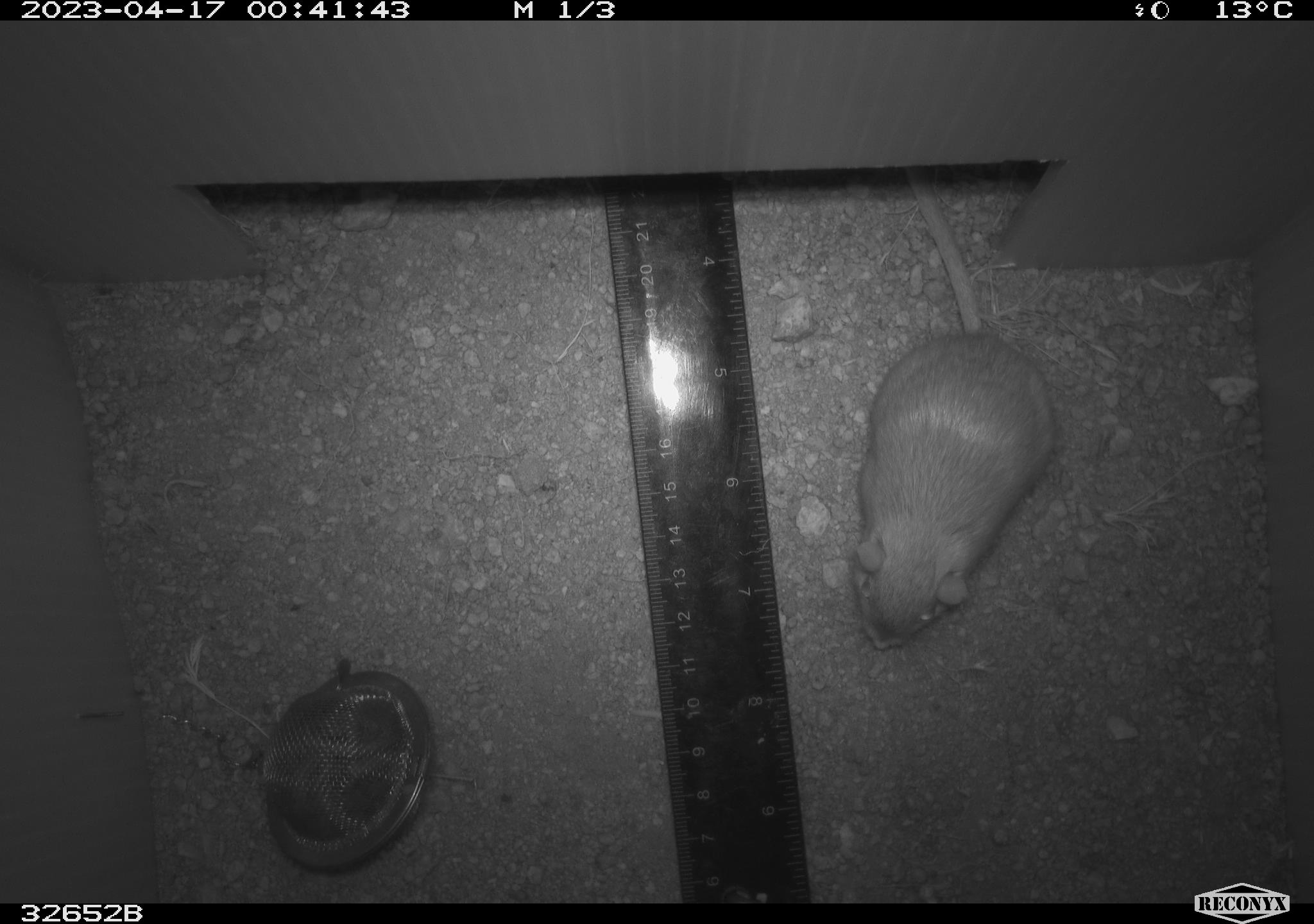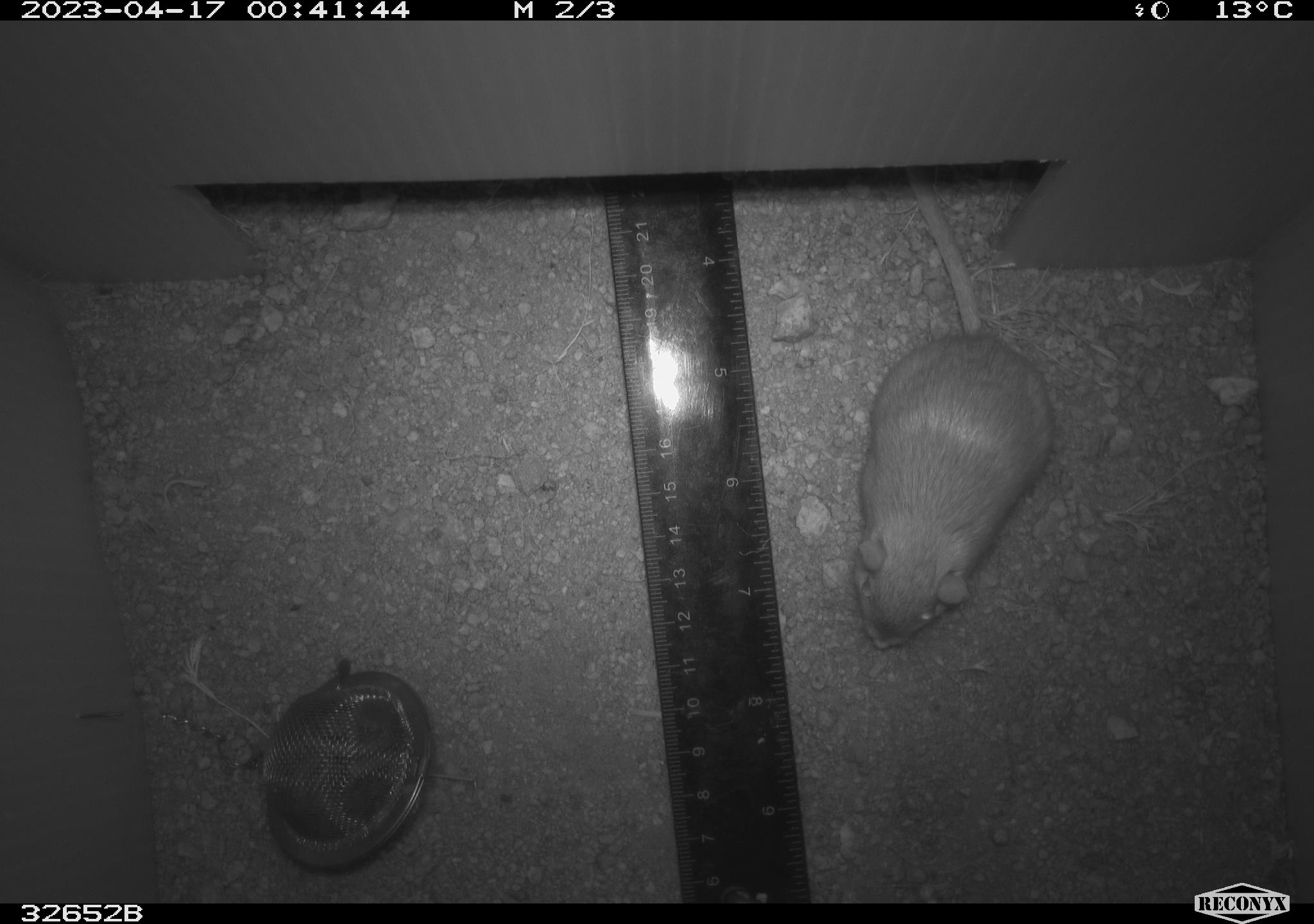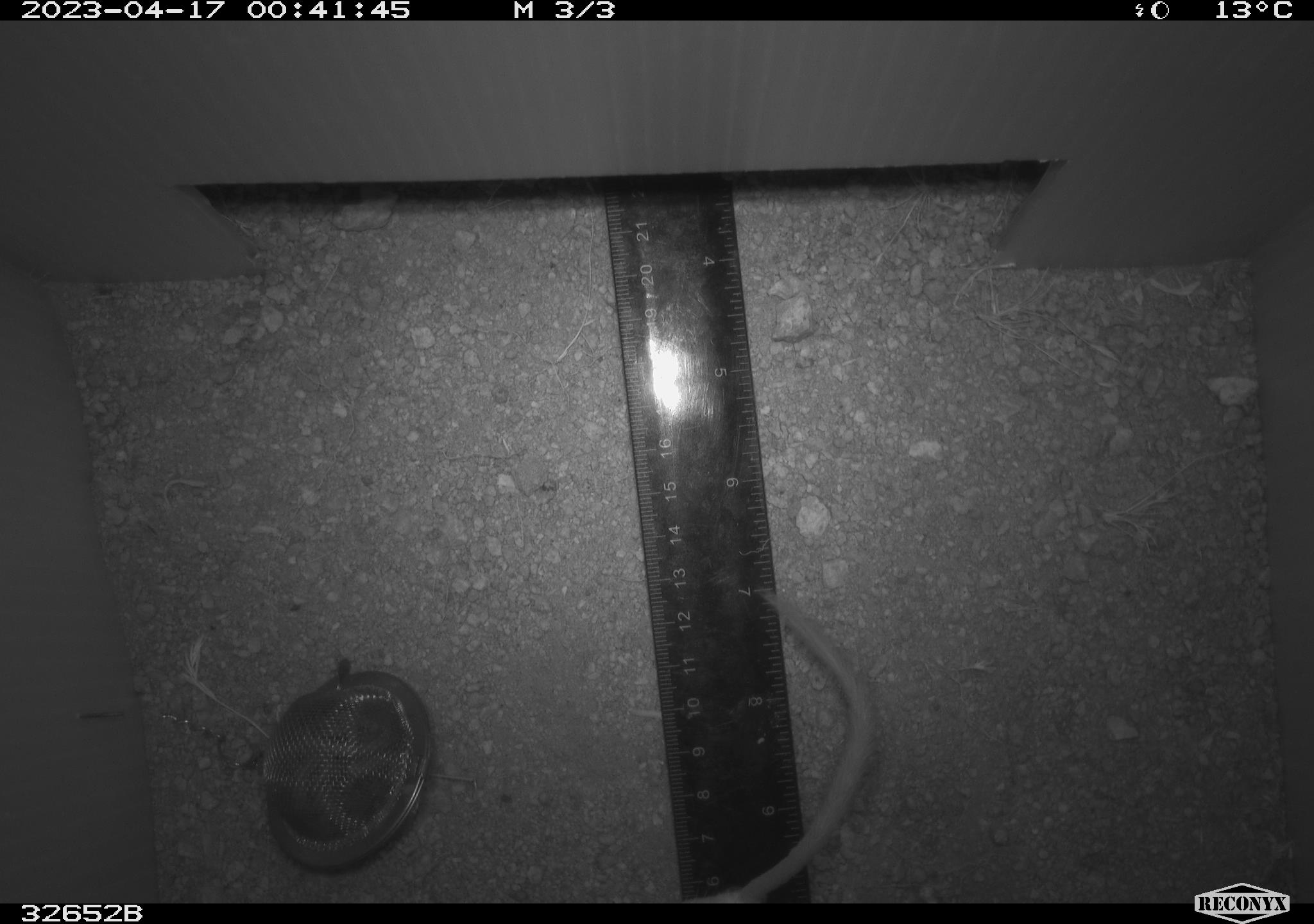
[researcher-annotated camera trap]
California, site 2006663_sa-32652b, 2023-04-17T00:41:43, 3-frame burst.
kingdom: Animalia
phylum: Chordata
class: Mammalia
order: Rodentia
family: Heteromyidae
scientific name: Heteromyidae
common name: kangaroo rats and pocket mice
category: heteromyidae family